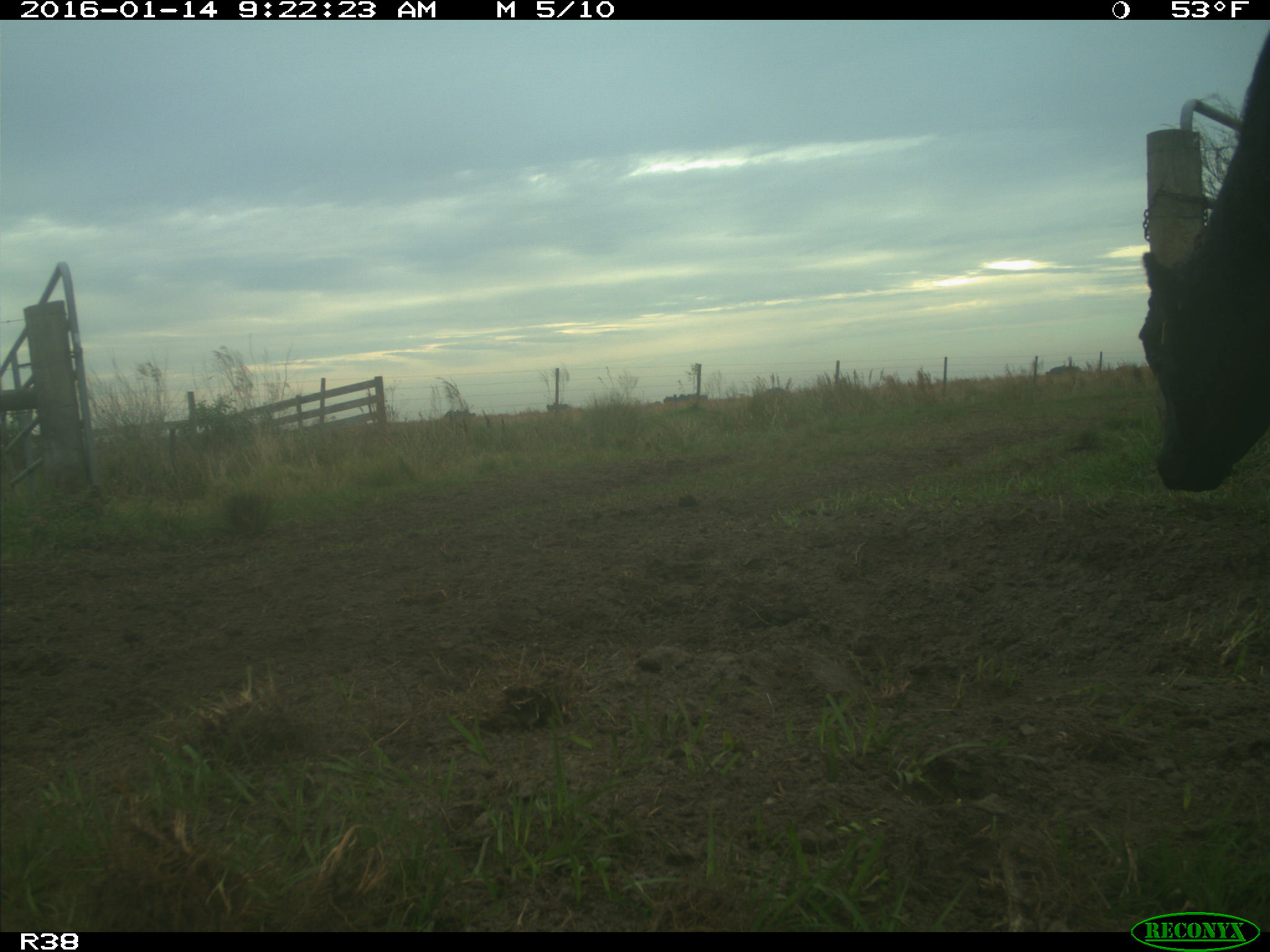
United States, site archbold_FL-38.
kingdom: Animalia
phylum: Chordata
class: Mammalia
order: Artiodactyla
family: Bovidae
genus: Bos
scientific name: Bos taurus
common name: domestic cow